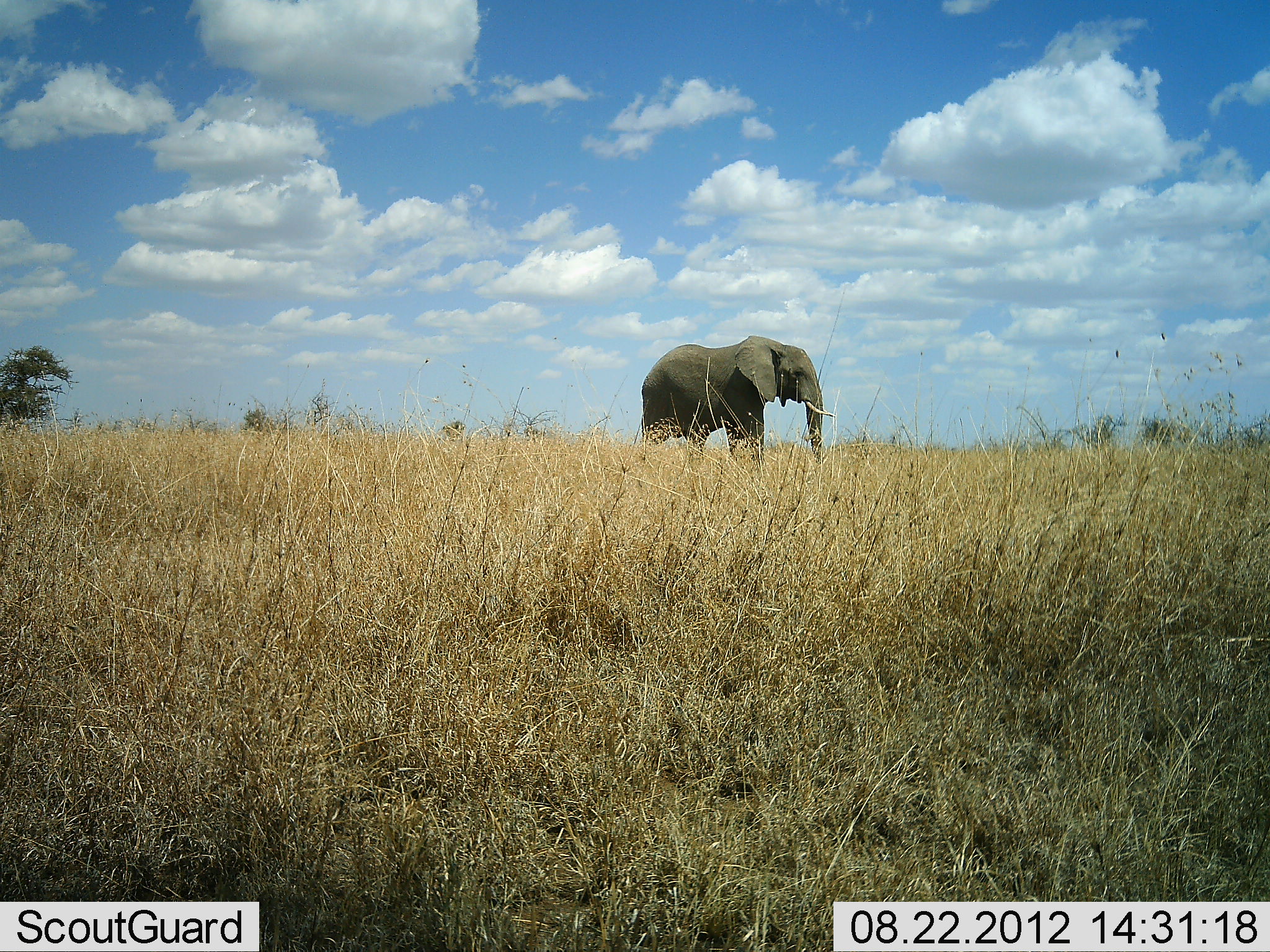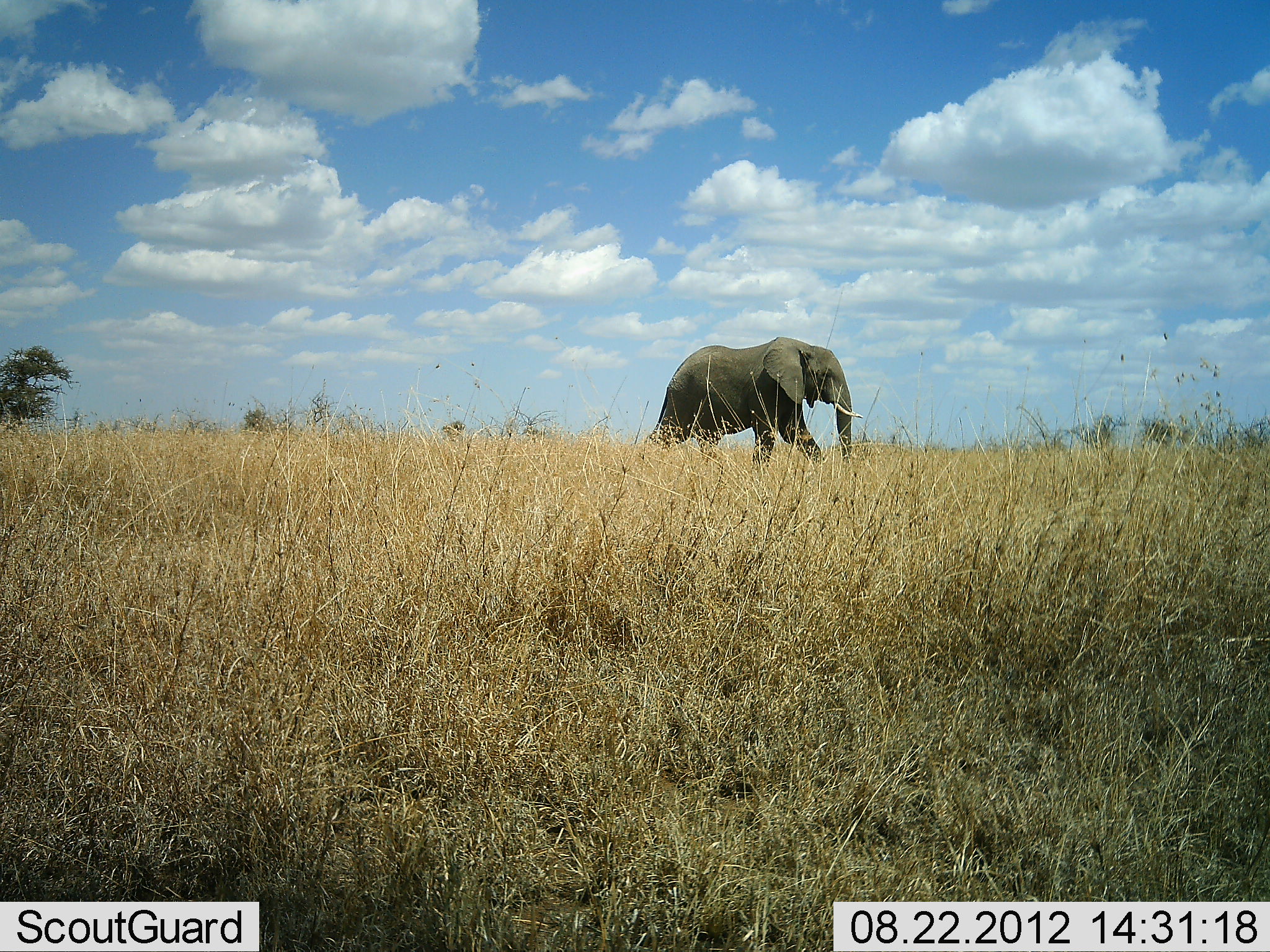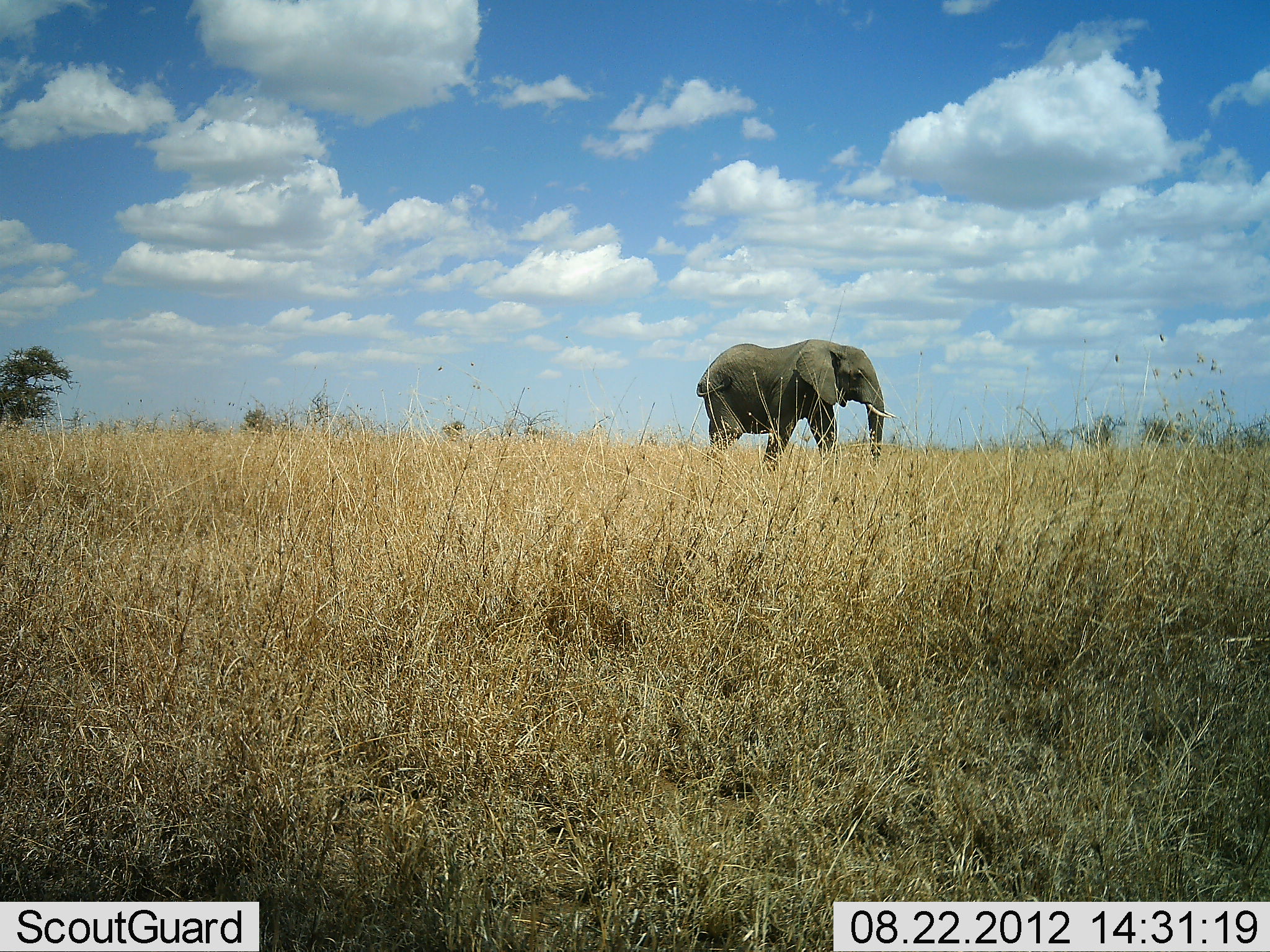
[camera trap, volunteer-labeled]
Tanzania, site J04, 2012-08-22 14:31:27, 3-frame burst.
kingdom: Animalia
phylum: Chordata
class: Mammalia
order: Proboscidea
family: Elephantidae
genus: Loxodonta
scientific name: Loxodonta africana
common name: african bush elephant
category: elephant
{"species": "elephant (african bush elephant) (Loxodonta africana)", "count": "1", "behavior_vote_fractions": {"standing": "0%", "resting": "0%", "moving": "100%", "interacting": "0%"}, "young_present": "0%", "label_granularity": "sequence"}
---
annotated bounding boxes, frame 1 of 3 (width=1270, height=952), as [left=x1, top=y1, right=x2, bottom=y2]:
animal: [left=639, top=334, right=838, bottom=467]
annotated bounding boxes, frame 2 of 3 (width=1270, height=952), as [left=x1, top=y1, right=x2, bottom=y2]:
animal: [left=642, top=335, right=863, bottom=478]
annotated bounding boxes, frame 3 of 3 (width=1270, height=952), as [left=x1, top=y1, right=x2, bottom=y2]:
animal: [left=694, top=338, right=899, bottom=473]